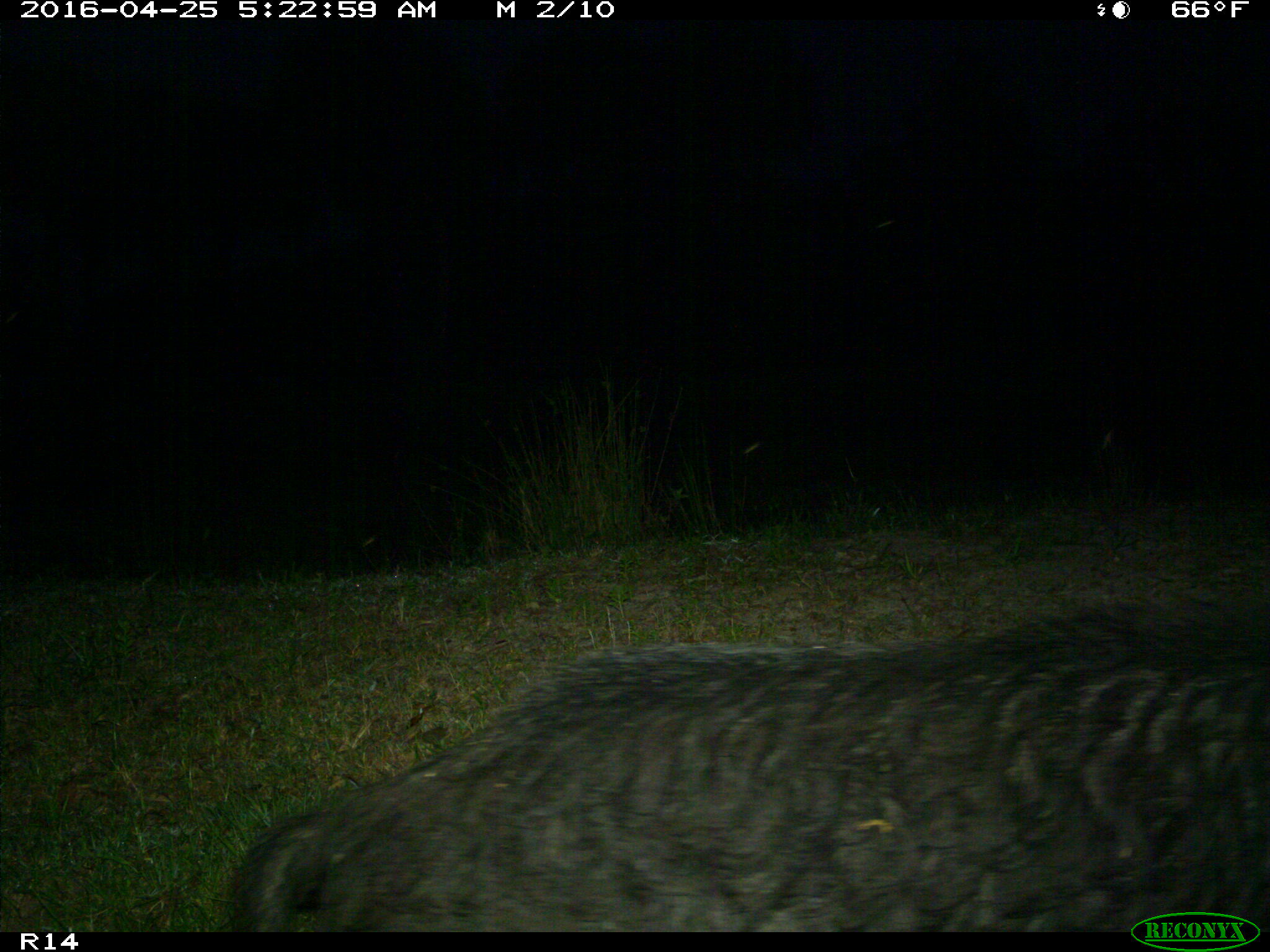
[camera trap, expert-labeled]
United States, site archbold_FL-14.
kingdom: Animalia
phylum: Chordata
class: Mammalia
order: Artiodactyla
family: Suidae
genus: Sus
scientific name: Sus scrofa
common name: wild boar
Sus scrofa (wild boar).